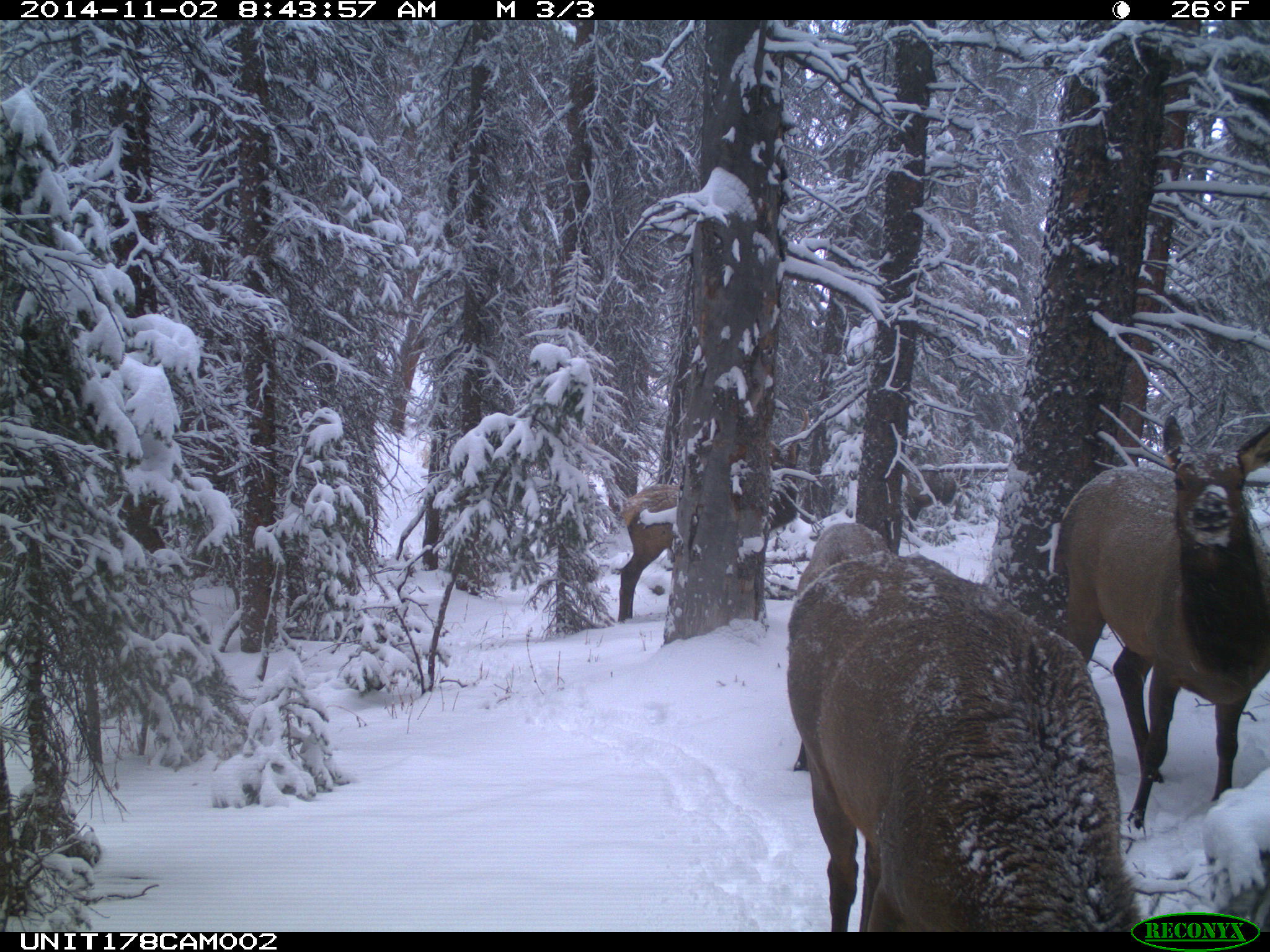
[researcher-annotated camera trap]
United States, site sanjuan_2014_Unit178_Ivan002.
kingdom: Animalia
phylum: Chordata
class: Mammalia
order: Artiodactyla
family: Cervidae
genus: Cervus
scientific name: Cervus elaphus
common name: red deer